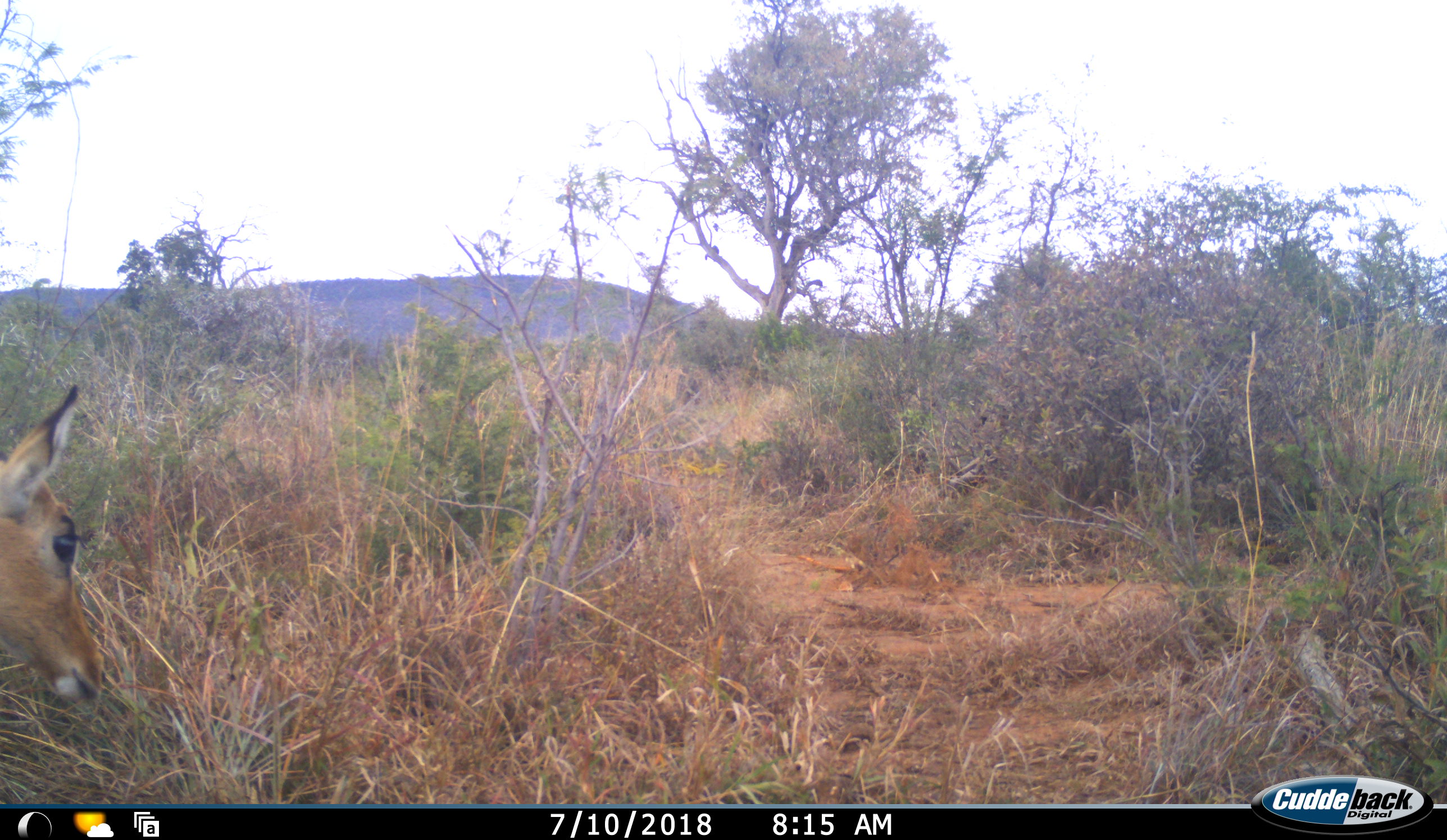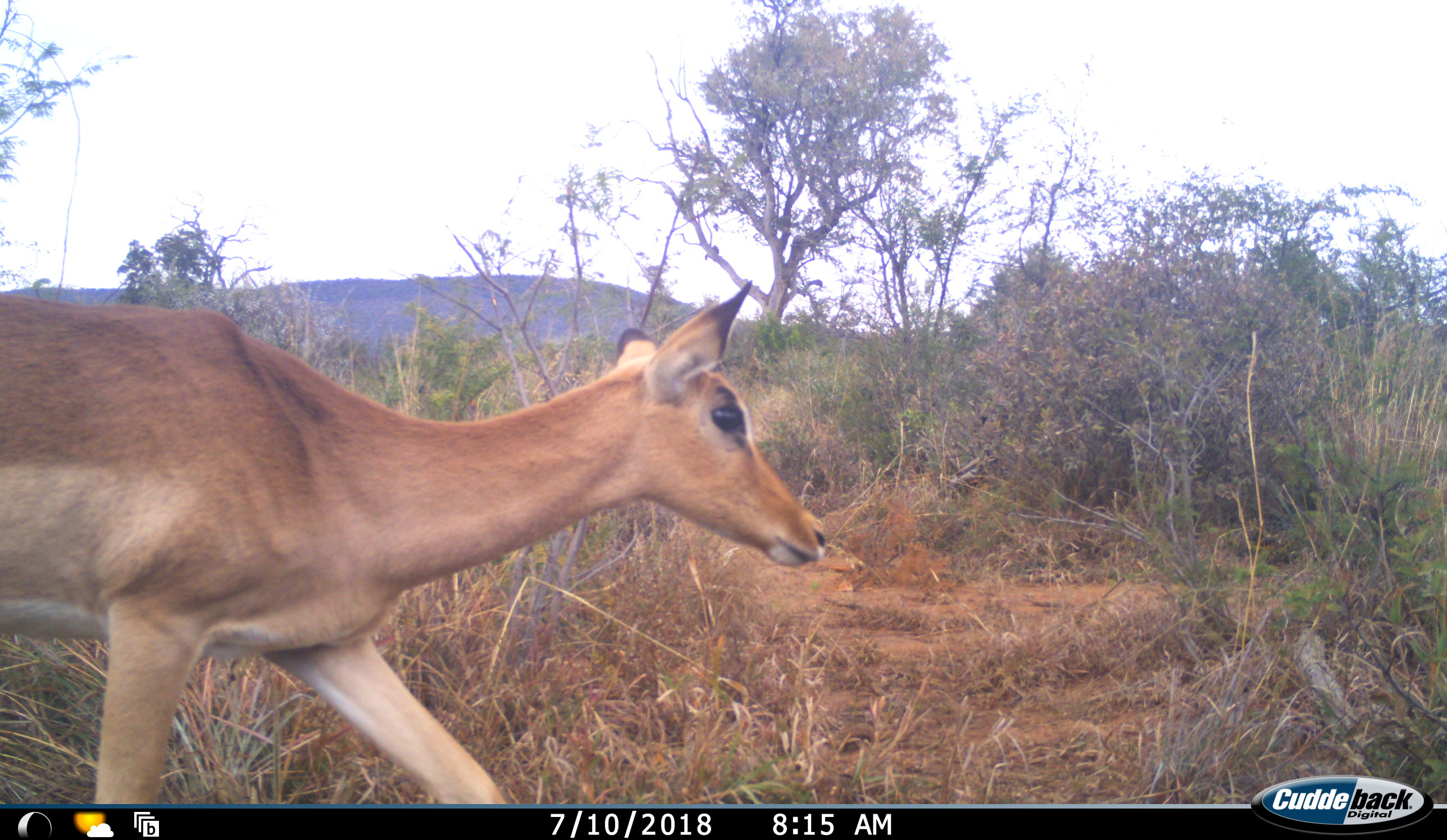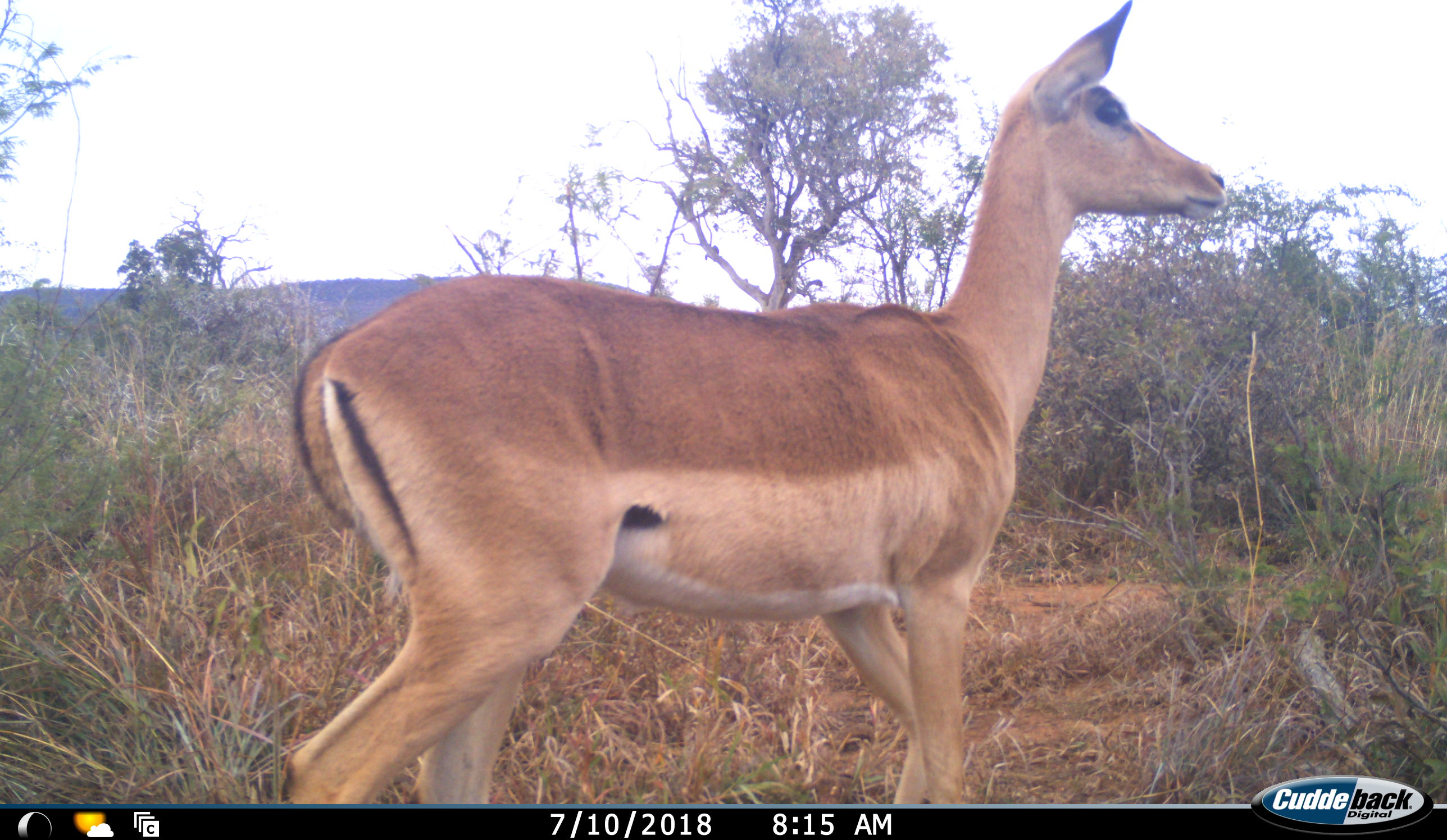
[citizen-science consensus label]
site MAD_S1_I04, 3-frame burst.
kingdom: Animalia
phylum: Chordata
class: Mammalia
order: Artiodactyla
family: Bovidae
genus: Aepyceros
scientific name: Aepyceros melampus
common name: impala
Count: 1.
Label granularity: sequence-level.